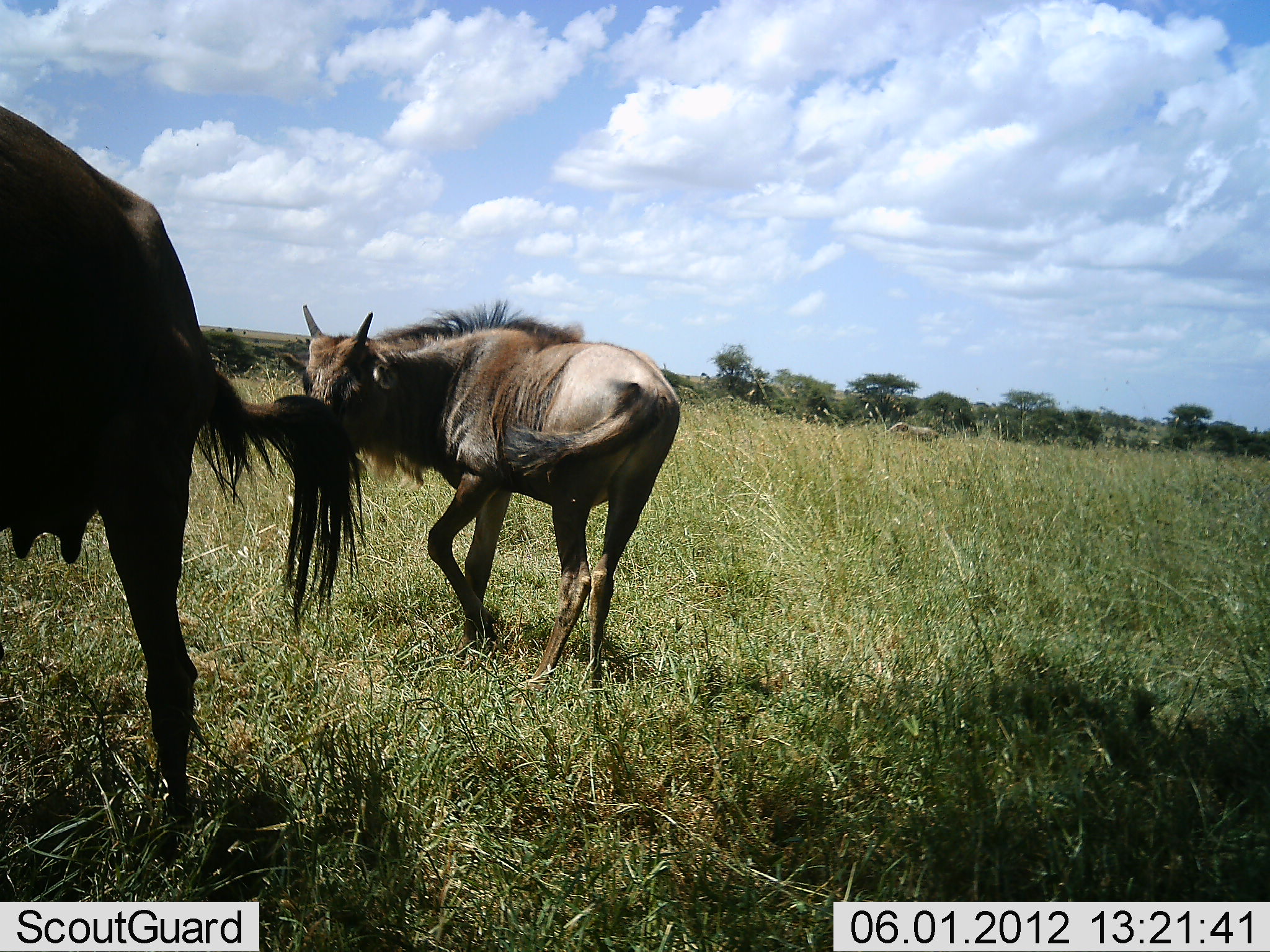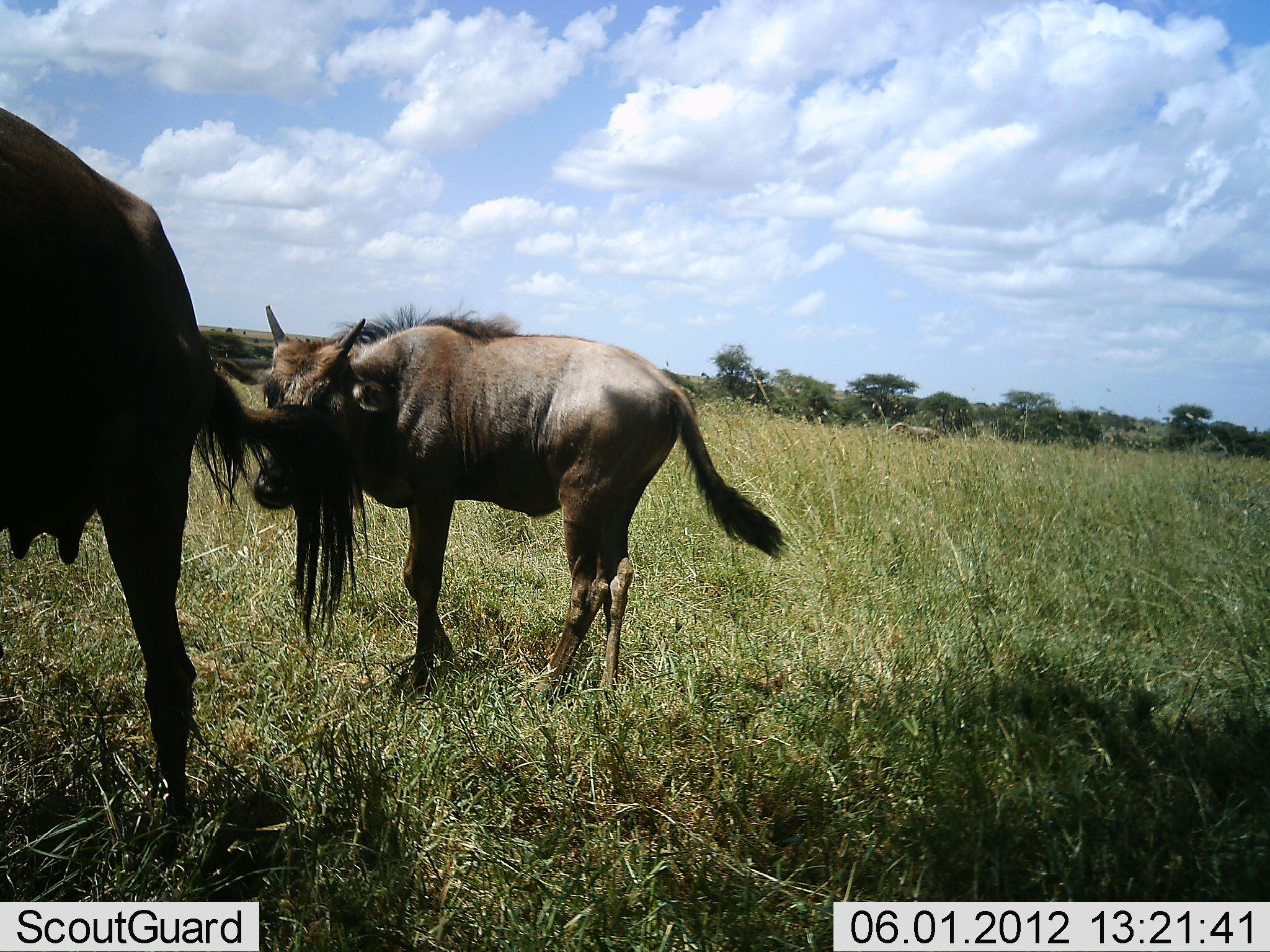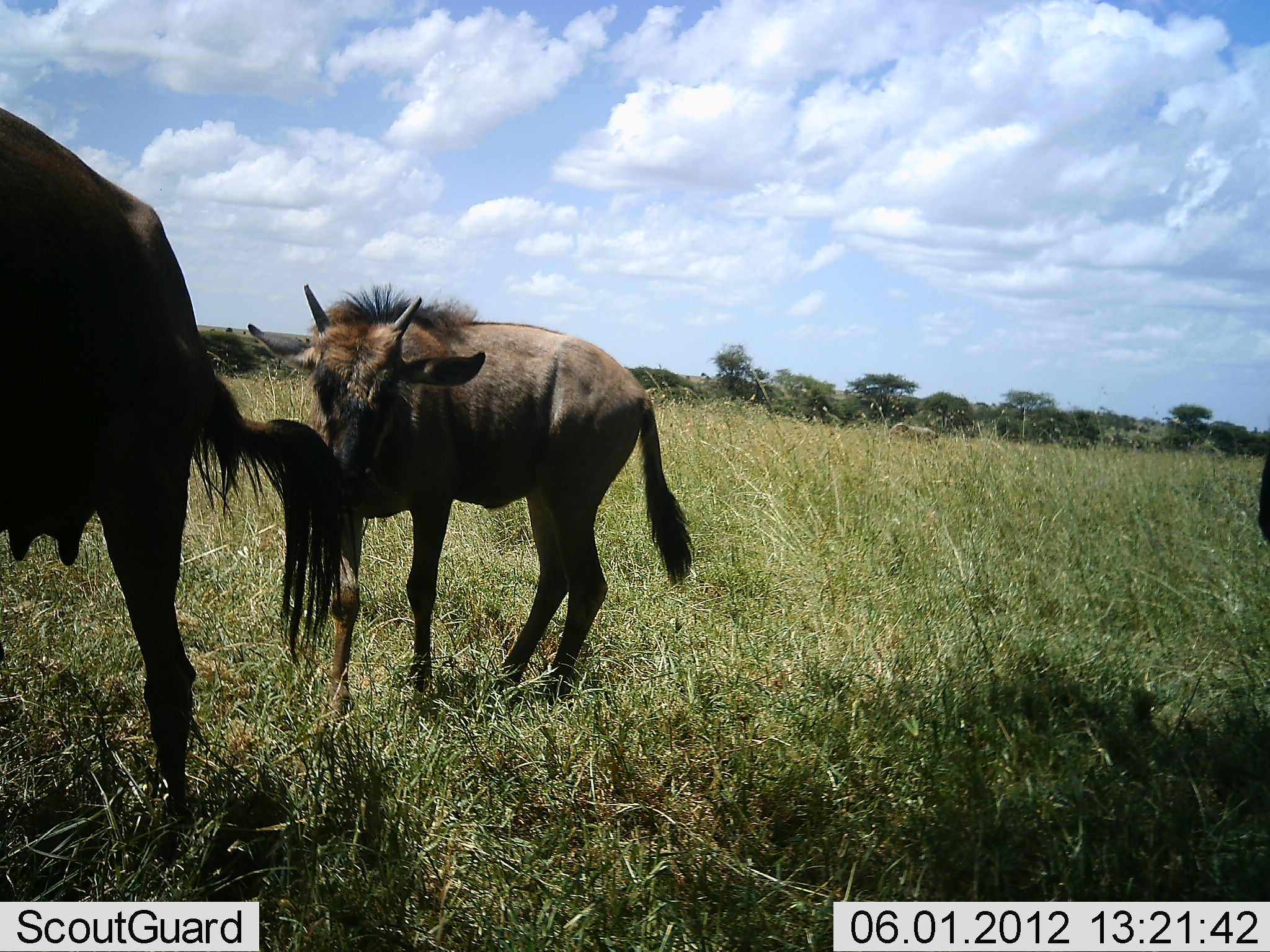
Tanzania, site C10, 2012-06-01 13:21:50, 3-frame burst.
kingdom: Animalia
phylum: Chordata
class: Mammalia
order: Artiodactyla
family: Bovidae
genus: Connochaetes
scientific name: Connochaetes taurinus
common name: blue wildebeest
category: wildebeest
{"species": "wildebeest (blue wildebeest) (Connochaetes taurinus)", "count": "2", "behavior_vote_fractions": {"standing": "80%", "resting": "10%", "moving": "60%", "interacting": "20%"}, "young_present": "60%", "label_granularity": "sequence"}